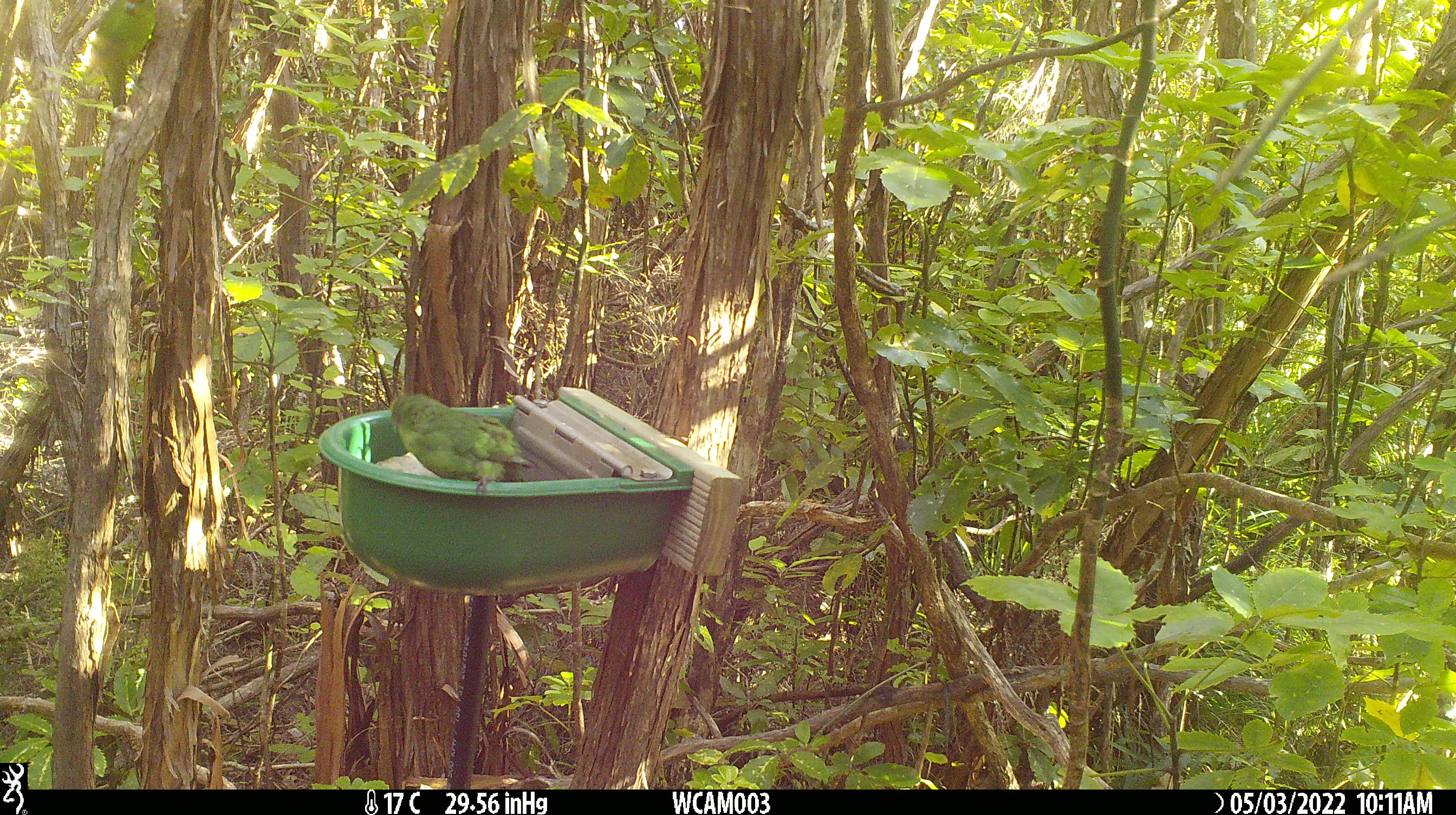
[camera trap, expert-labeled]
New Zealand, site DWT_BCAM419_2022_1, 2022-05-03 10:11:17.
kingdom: Animalia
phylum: Chordata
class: Aves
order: Psittaciformes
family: Psittaculidae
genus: Cyanoramphus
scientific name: Cyanoramphus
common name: parakeet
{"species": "parakeet (Cyanoramphus)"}